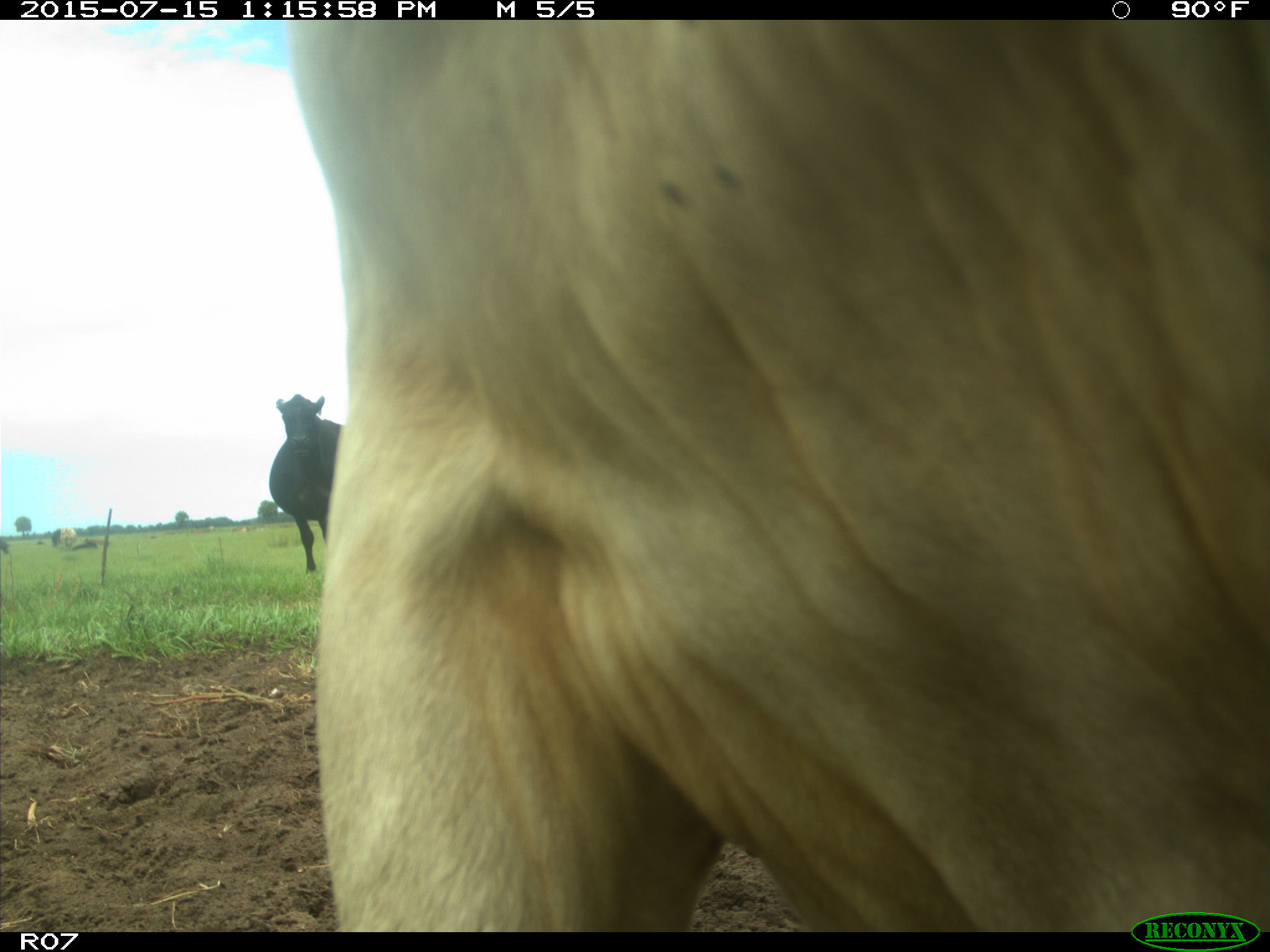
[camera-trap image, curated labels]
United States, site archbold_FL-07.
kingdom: Animalia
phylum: Chordata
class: Mammalia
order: Artiodactyla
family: Bovidae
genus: Bos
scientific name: Bos taurus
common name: domestic cow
Bos taurus (domestic cow).